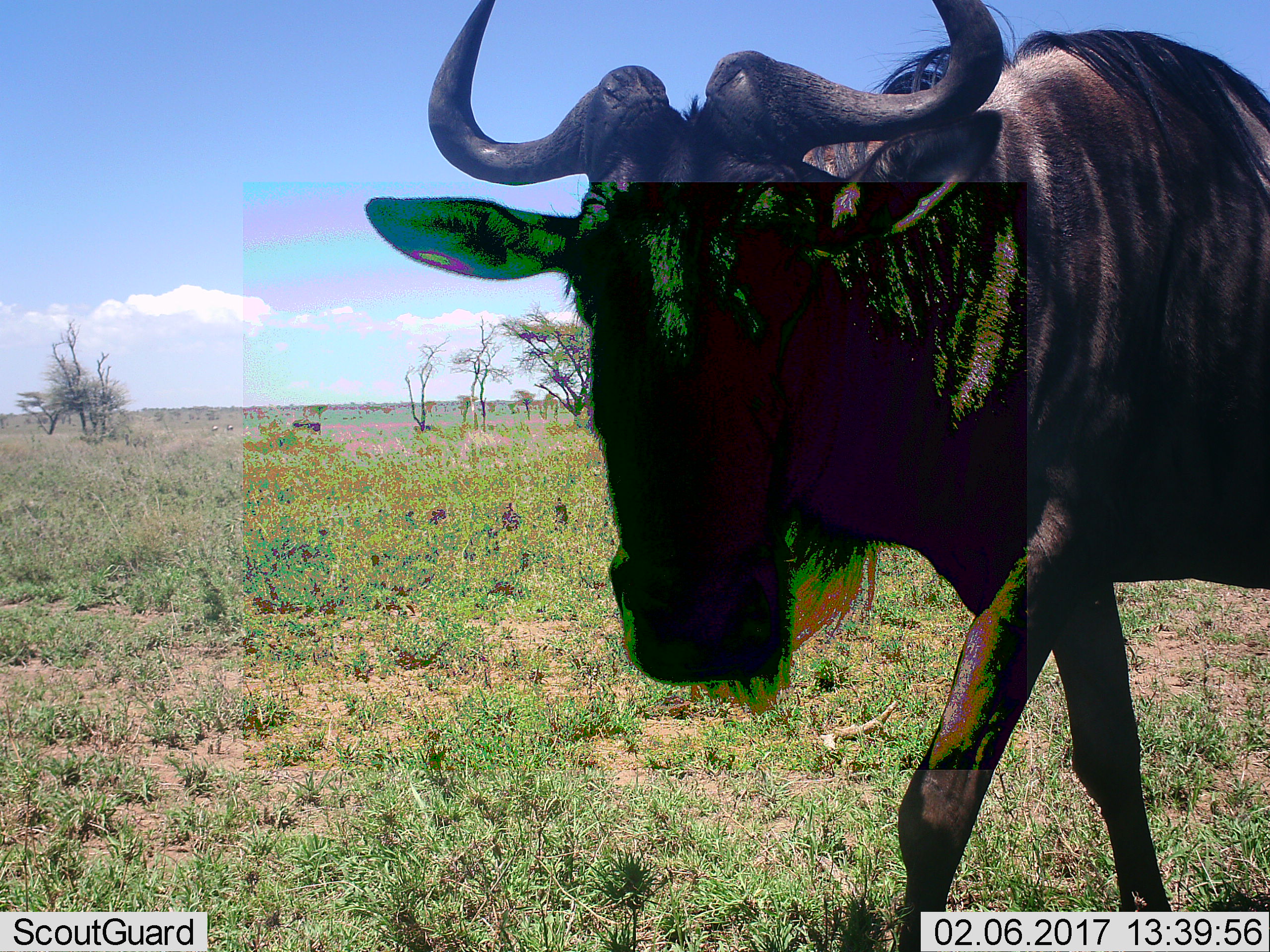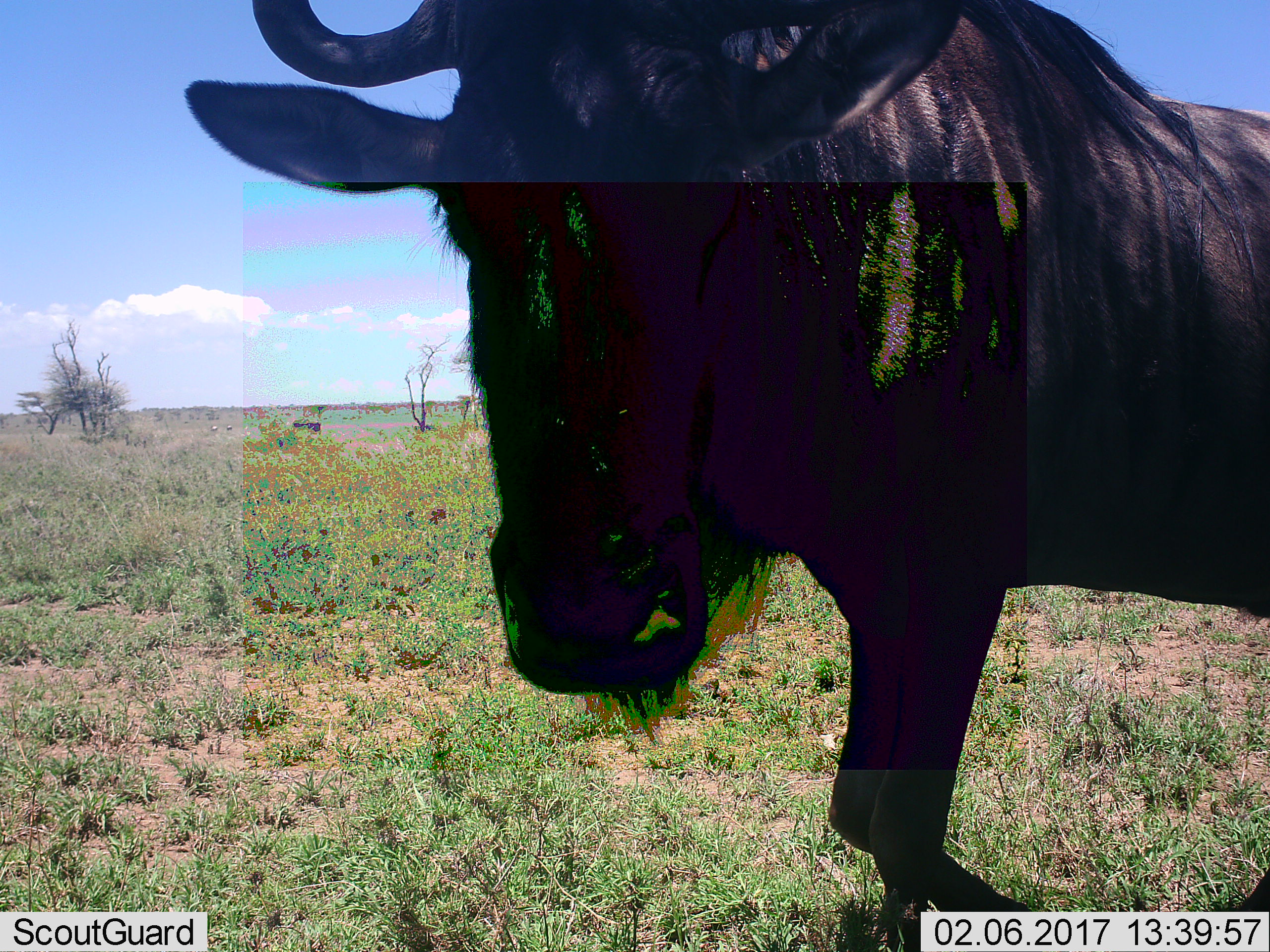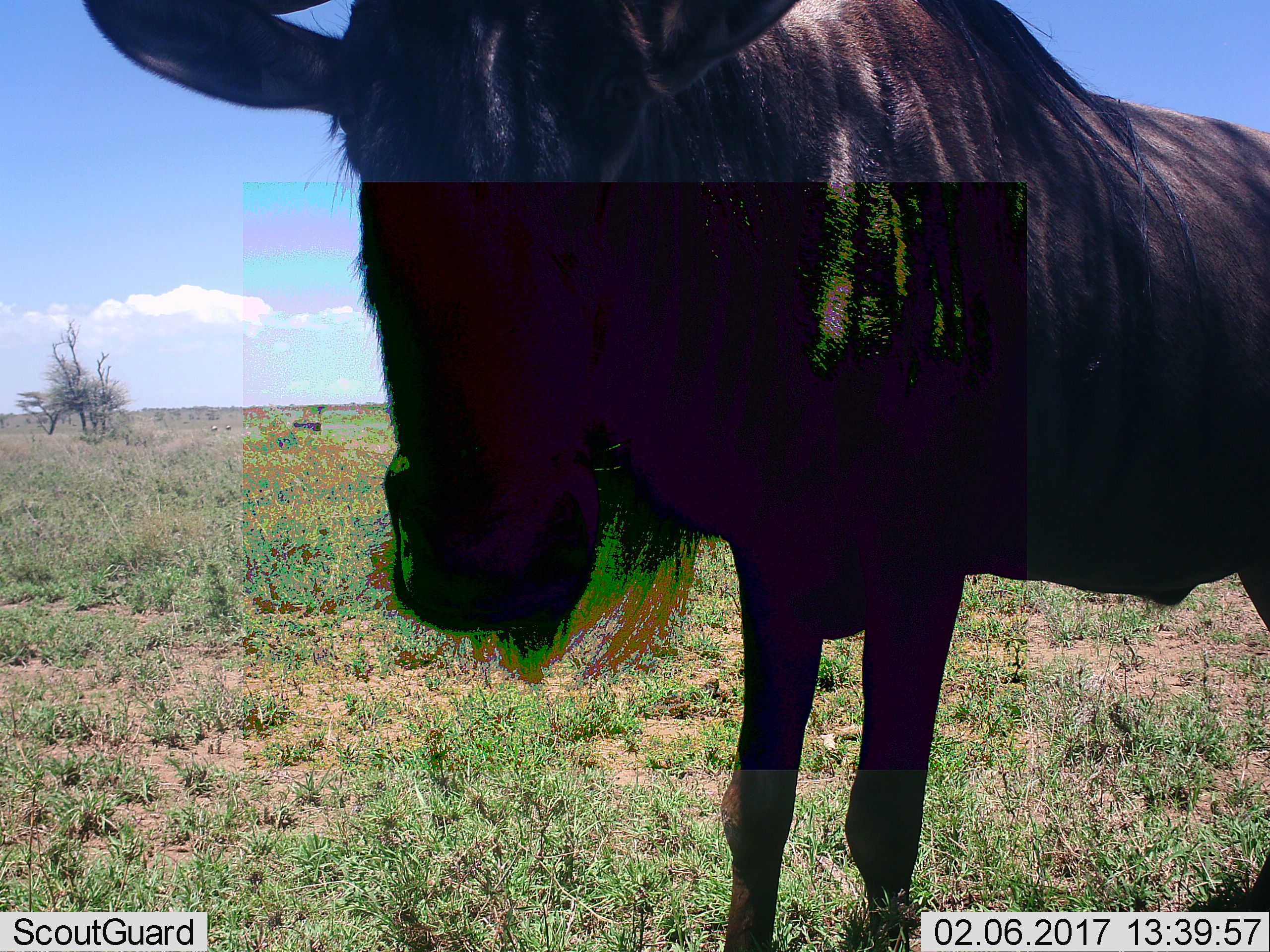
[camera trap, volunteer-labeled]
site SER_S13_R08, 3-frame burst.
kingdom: Animalia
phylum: Chordata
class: Mammalia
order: Artiodactyla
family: Bovidae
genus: Connochaetes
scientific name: Connochaetes taurinus taurinus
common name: blue wildebeest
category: wildebeestblue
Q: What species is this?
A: Wildebeestblue (blue wildebeest) (Connochaetes taurinus taurinus).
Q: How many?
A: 1.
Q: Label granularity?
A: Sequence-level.